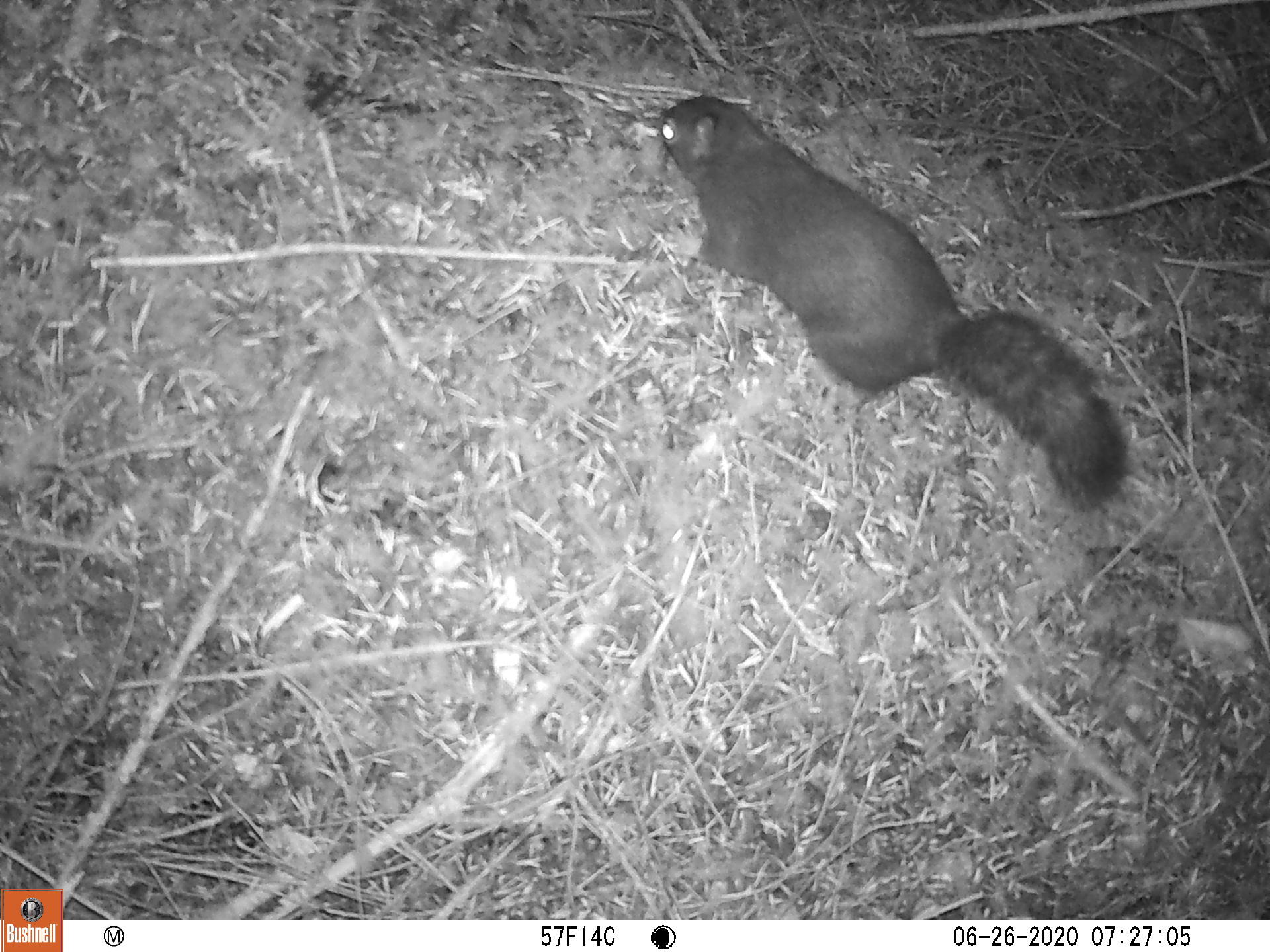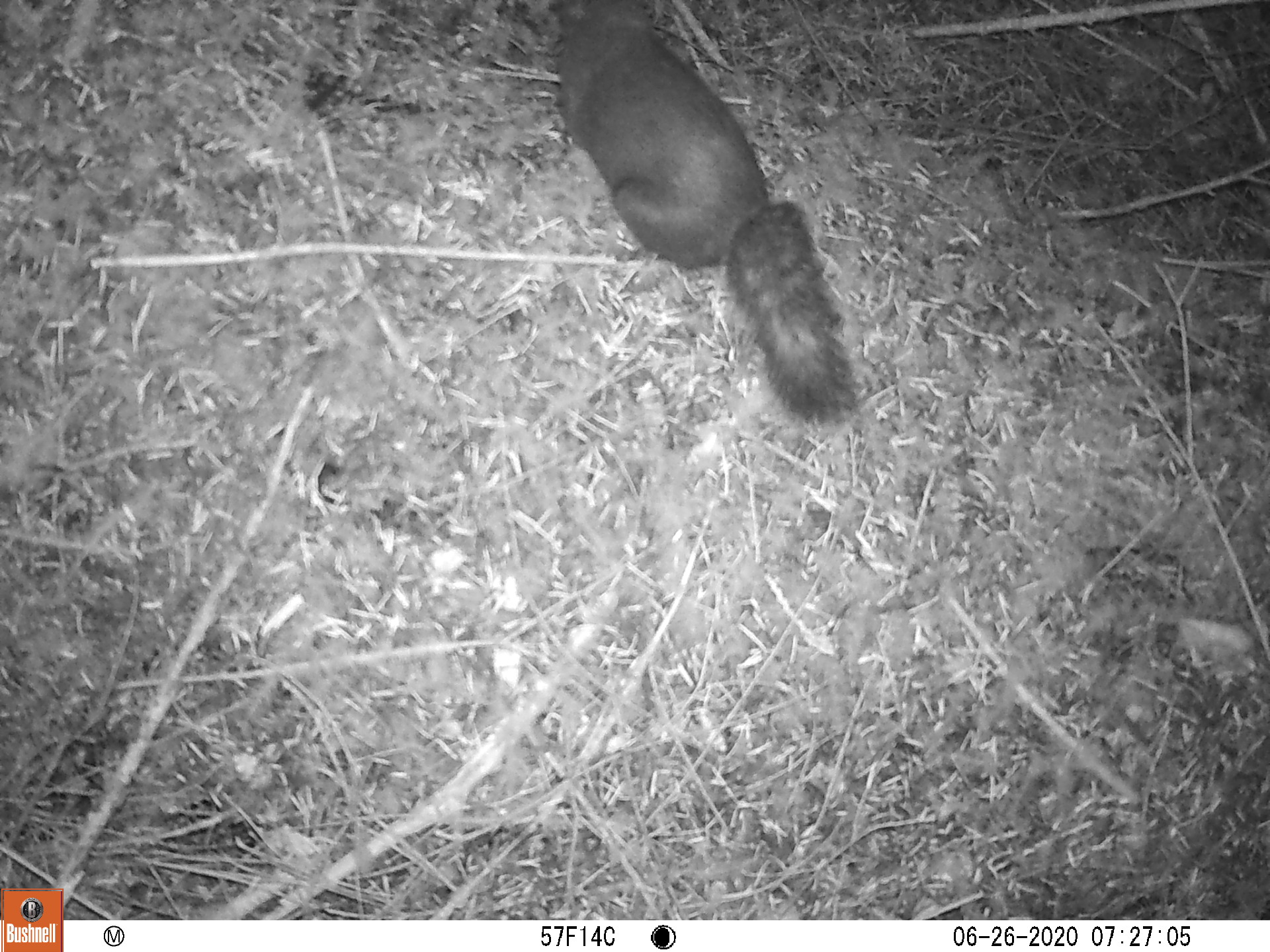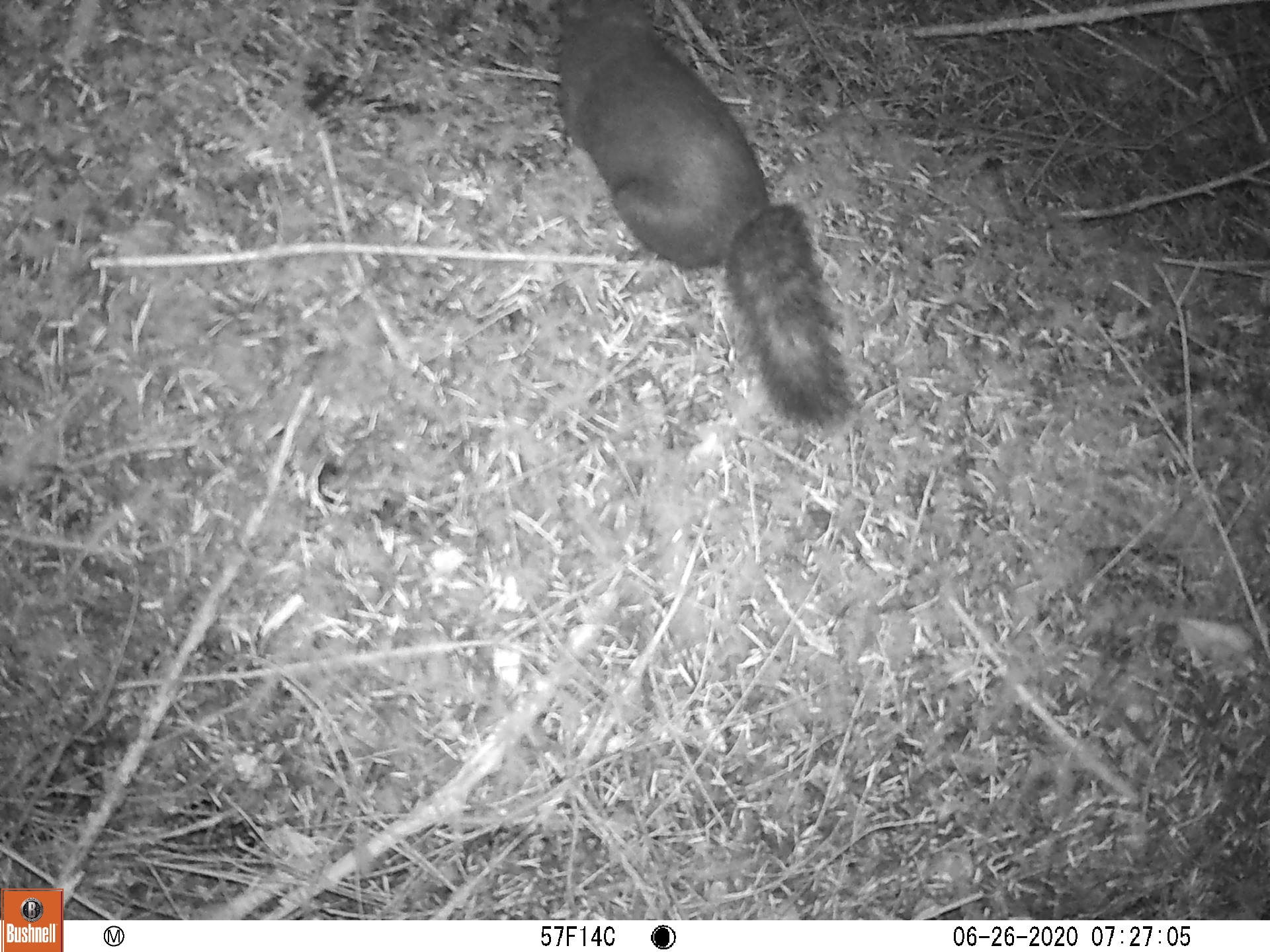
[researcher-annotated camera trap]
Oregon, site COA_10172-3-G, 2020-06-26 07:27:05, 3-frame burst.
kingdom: Animalia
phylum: Chordata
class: Mammalia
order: Rodentia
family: Sciuridae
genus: Tamiasciurus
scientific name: Tamiasciurus douglasii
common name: douglas squirrel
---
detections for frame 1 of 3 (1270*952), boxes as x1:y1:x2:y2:
douglas squirrel: 654:82:1137:514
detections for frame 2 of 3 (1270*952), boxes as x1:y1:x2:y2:
douglas squirrel: 548:0:855:427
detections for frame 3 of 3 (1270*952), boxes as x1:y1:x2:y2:
douglas squirrel: 548:3:858:425